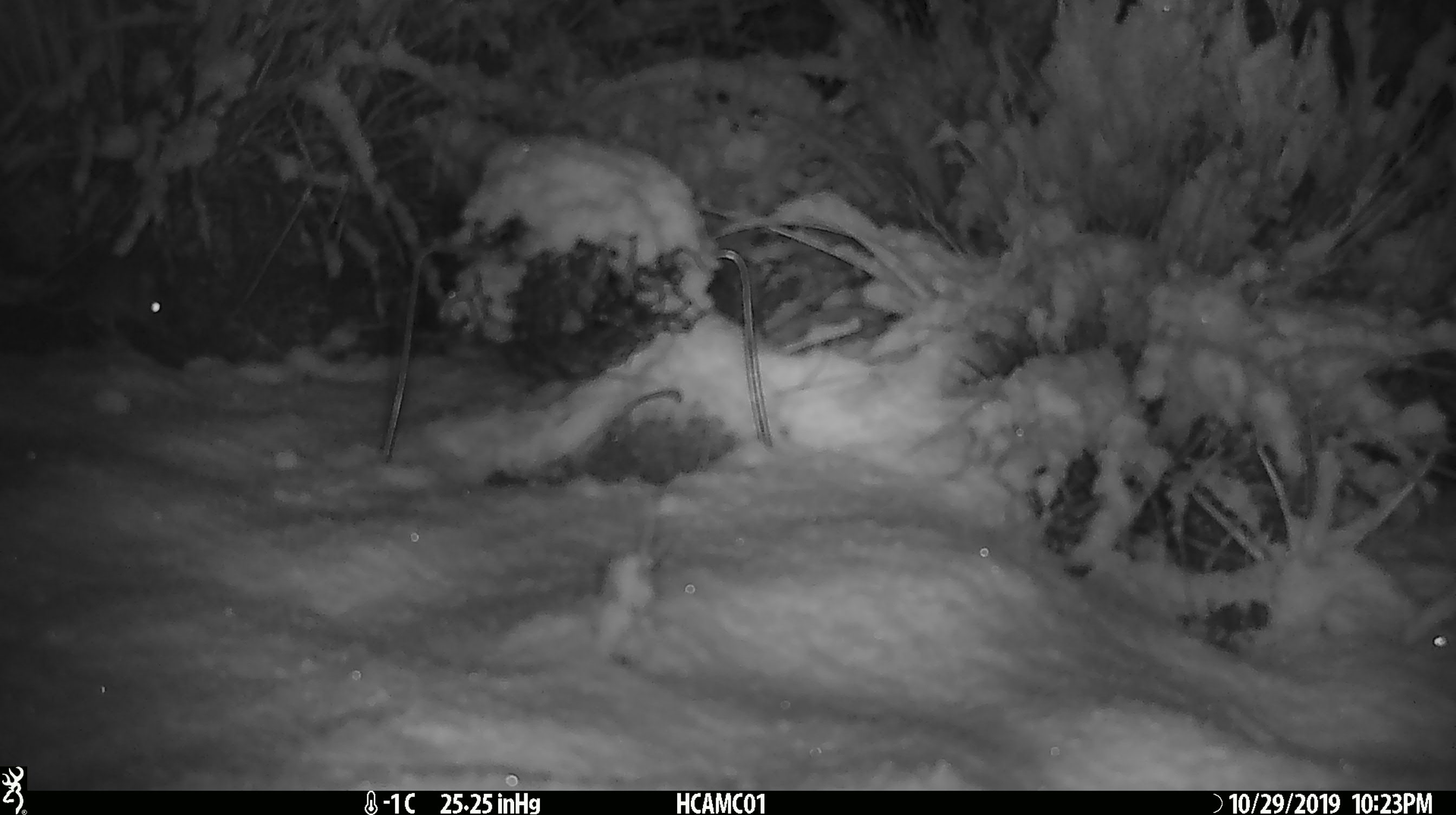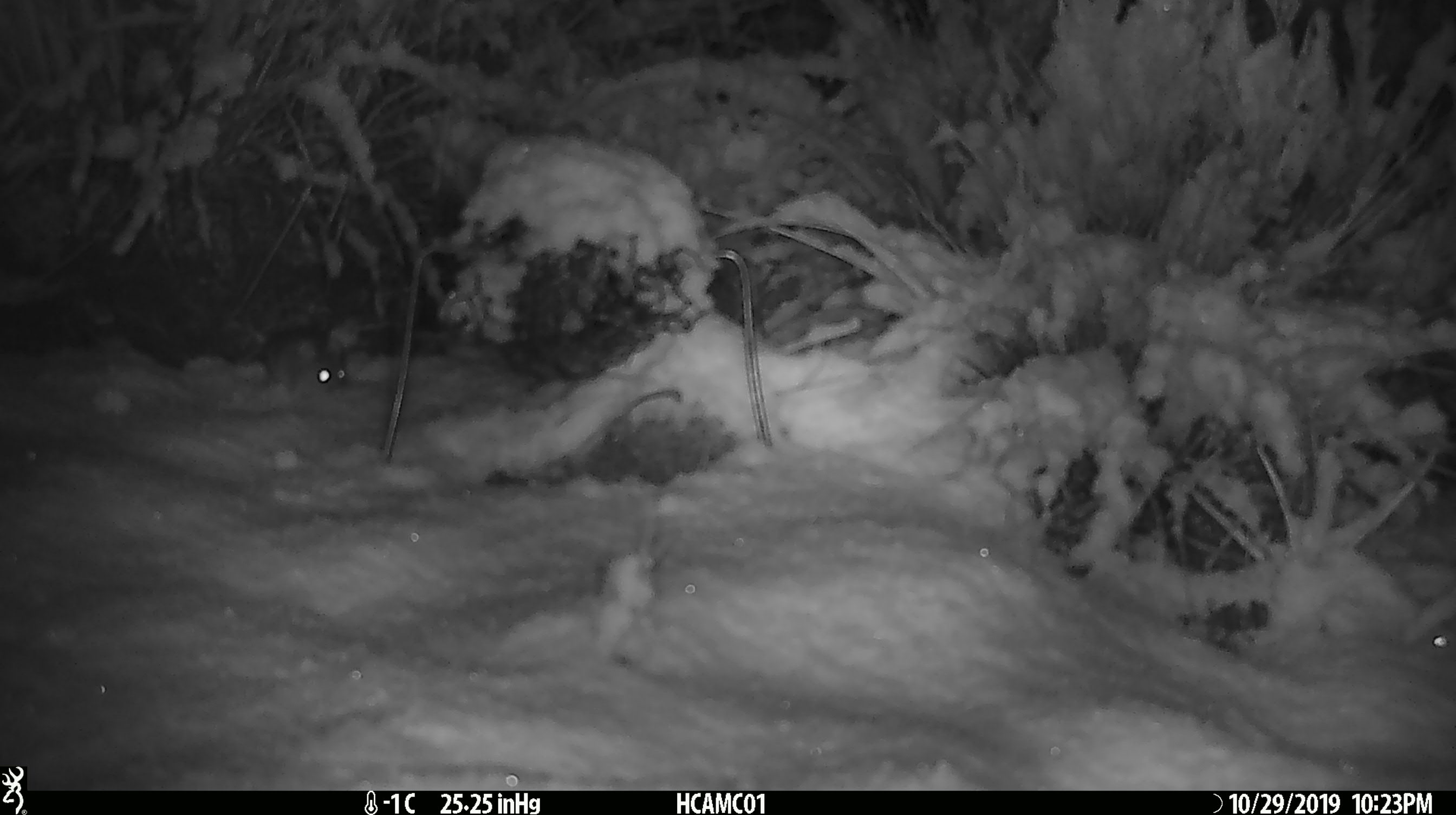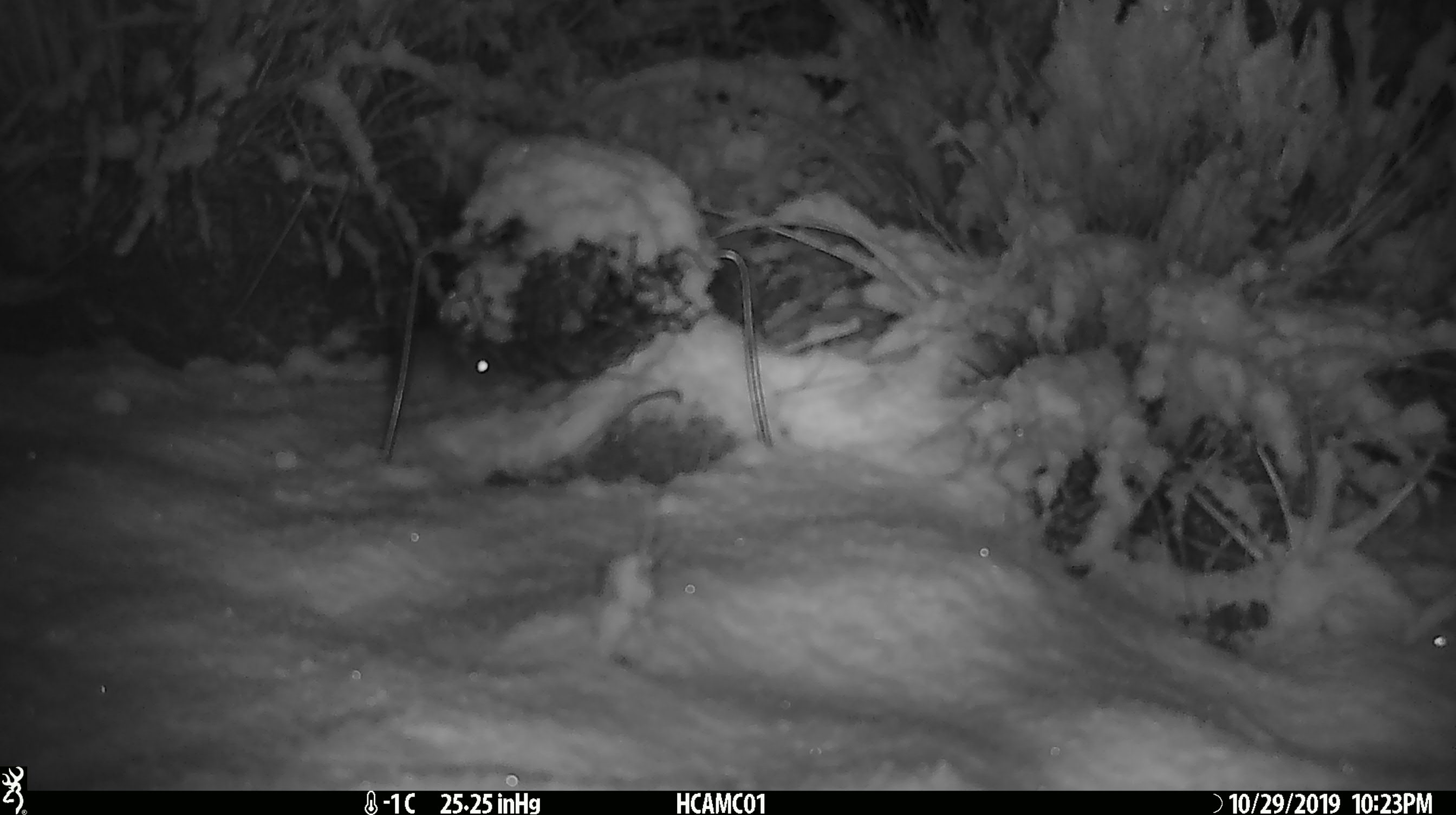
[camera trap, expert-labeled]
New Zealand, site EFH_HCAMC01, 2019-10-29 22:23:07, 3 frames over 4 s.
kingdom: Animalia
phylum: Chordata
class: Mammalia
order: Rodentia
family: Muridae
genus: Mus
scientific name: Mus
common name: mouse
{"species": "mouse (Mus)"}